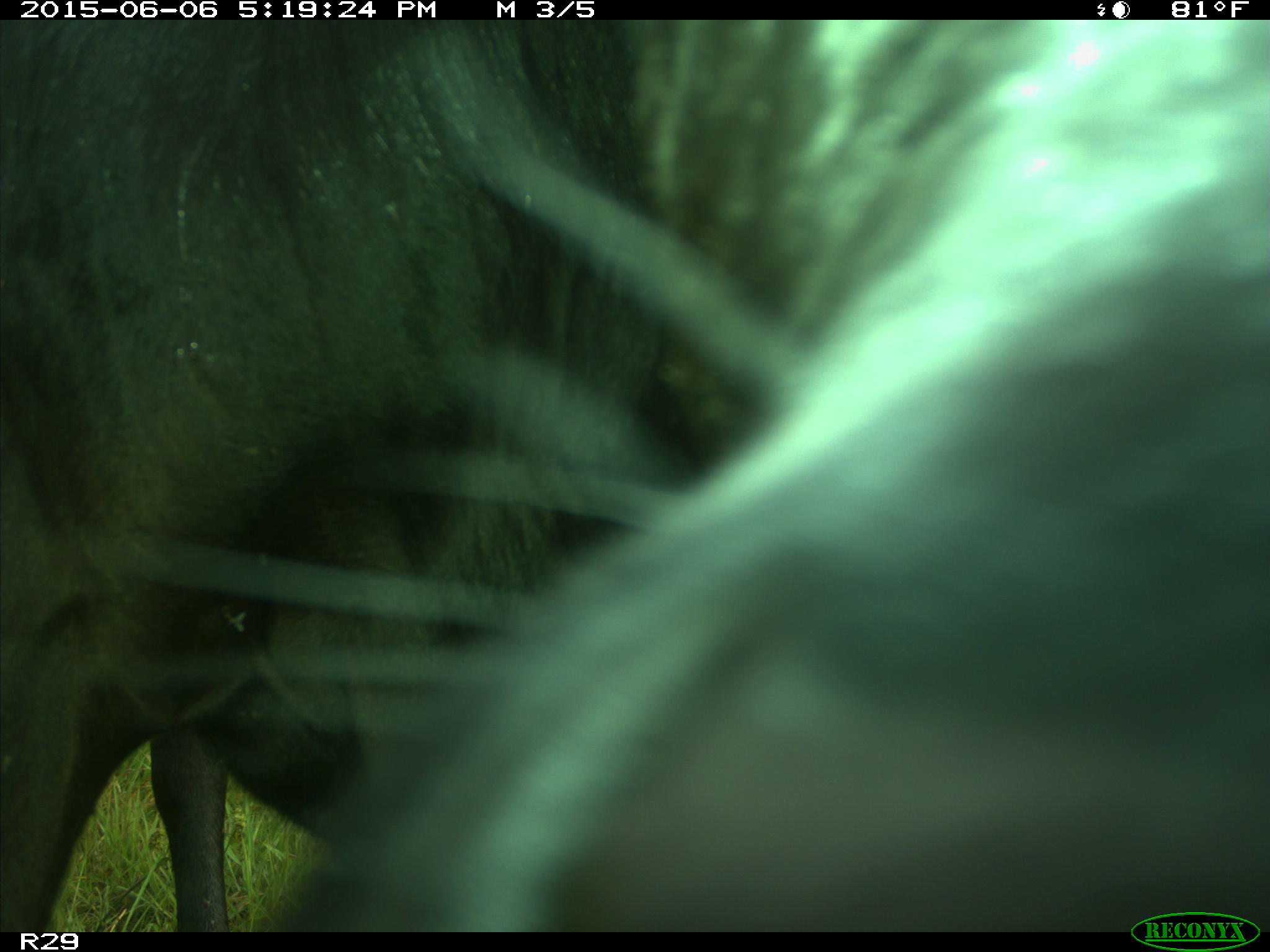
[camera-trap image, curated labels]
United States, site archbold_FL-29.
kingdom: Animalia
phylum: Chordata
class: Mammalia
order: Artiodactyla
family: Bovidae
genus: Bos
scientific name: Bos taurus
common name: domestic cow